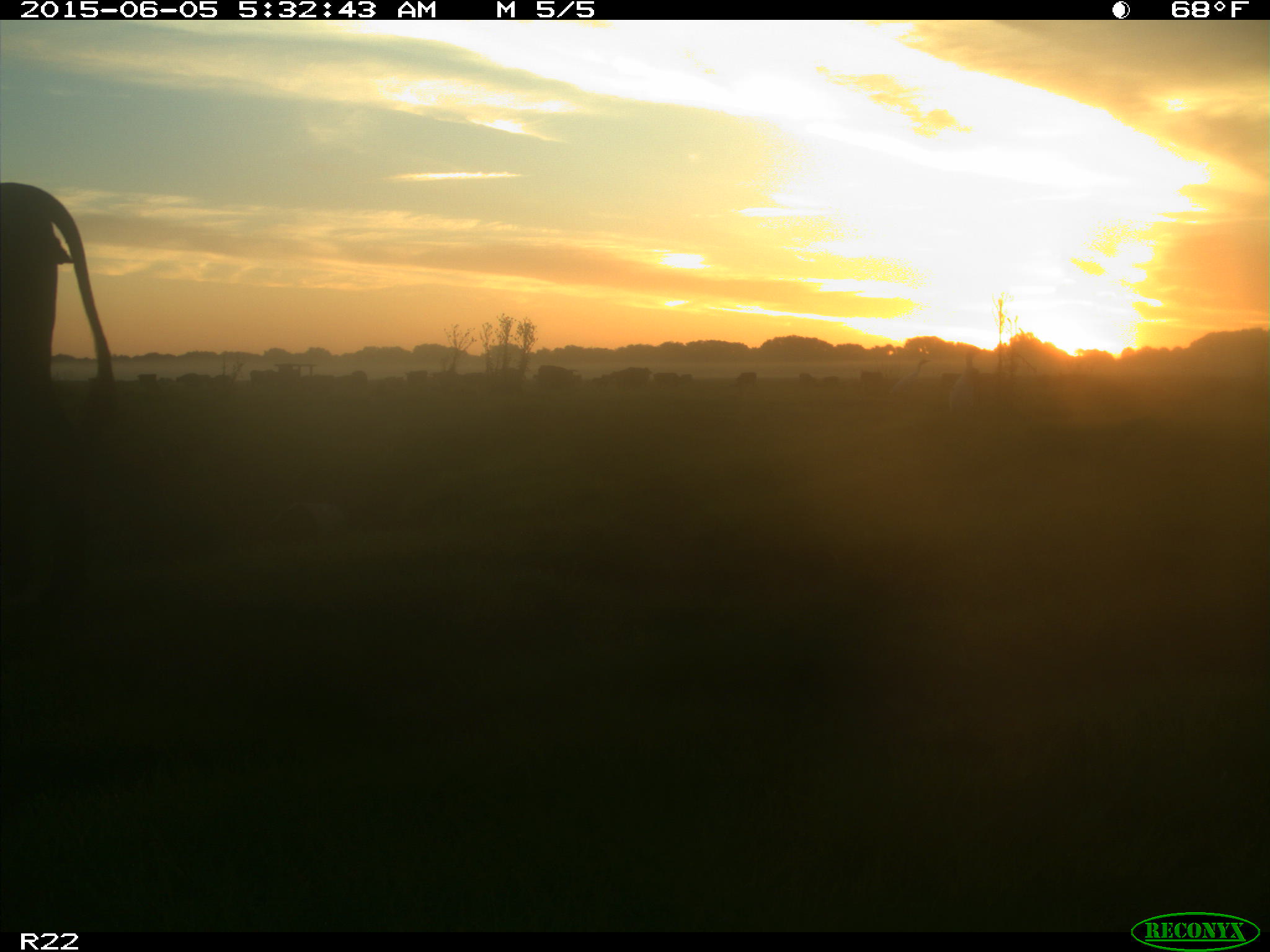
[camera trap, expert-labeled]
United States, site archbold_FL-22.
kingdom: Animalia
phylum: Chordata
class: Mammalia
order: Artiodactyla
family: Bovidae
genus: Bos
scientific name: Bos taurus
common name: domestic cow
Bos taurus (domestic cow).